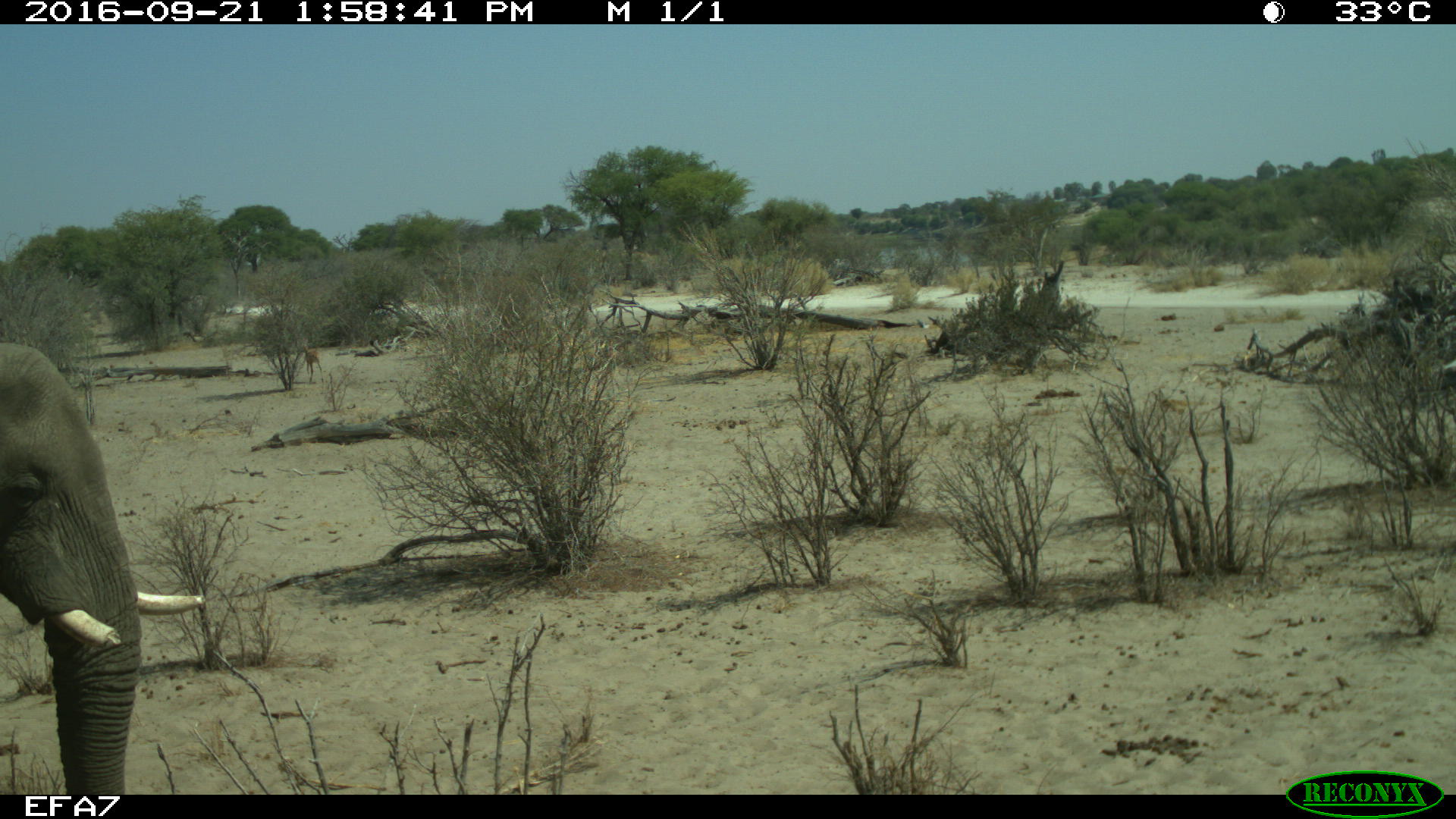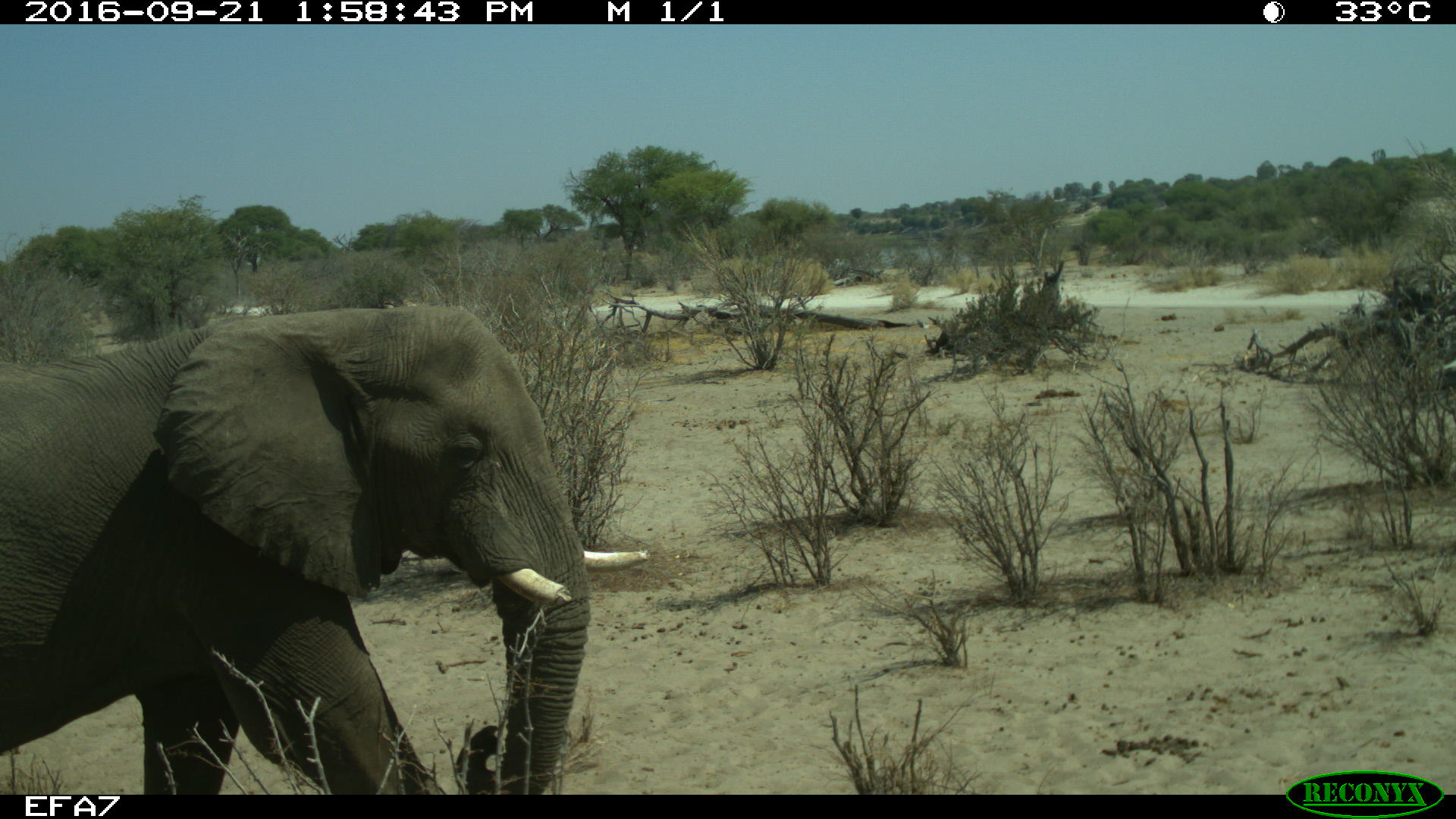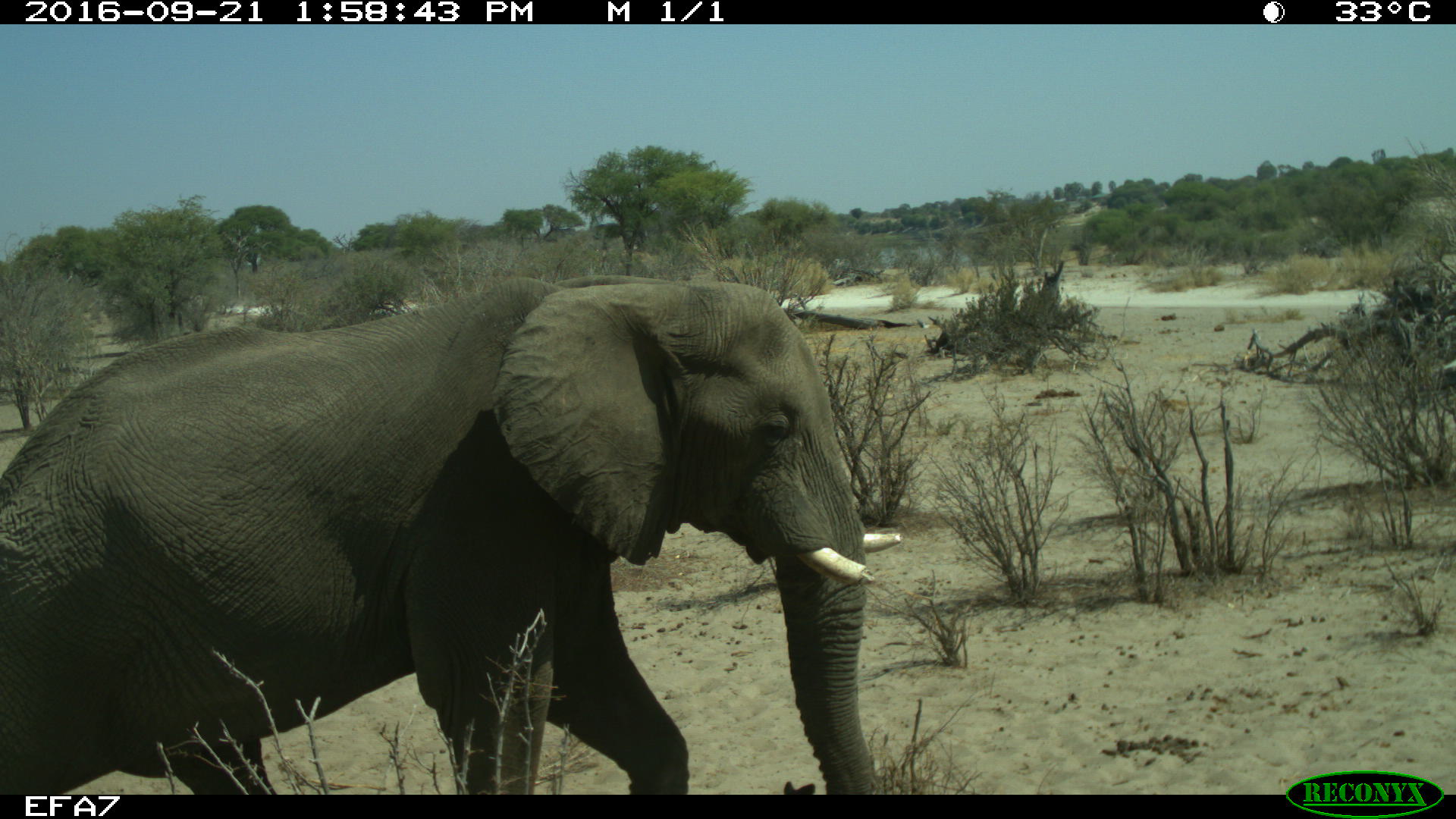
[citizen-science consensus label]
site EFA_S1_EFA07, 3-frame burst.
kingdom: Animalia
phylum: Chordata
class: Mammalia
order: Proboscidea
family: Elephantidae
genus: Loxodonta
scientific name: Loxodonta africana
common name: african bush elephant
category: elephant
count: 1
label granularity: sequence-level